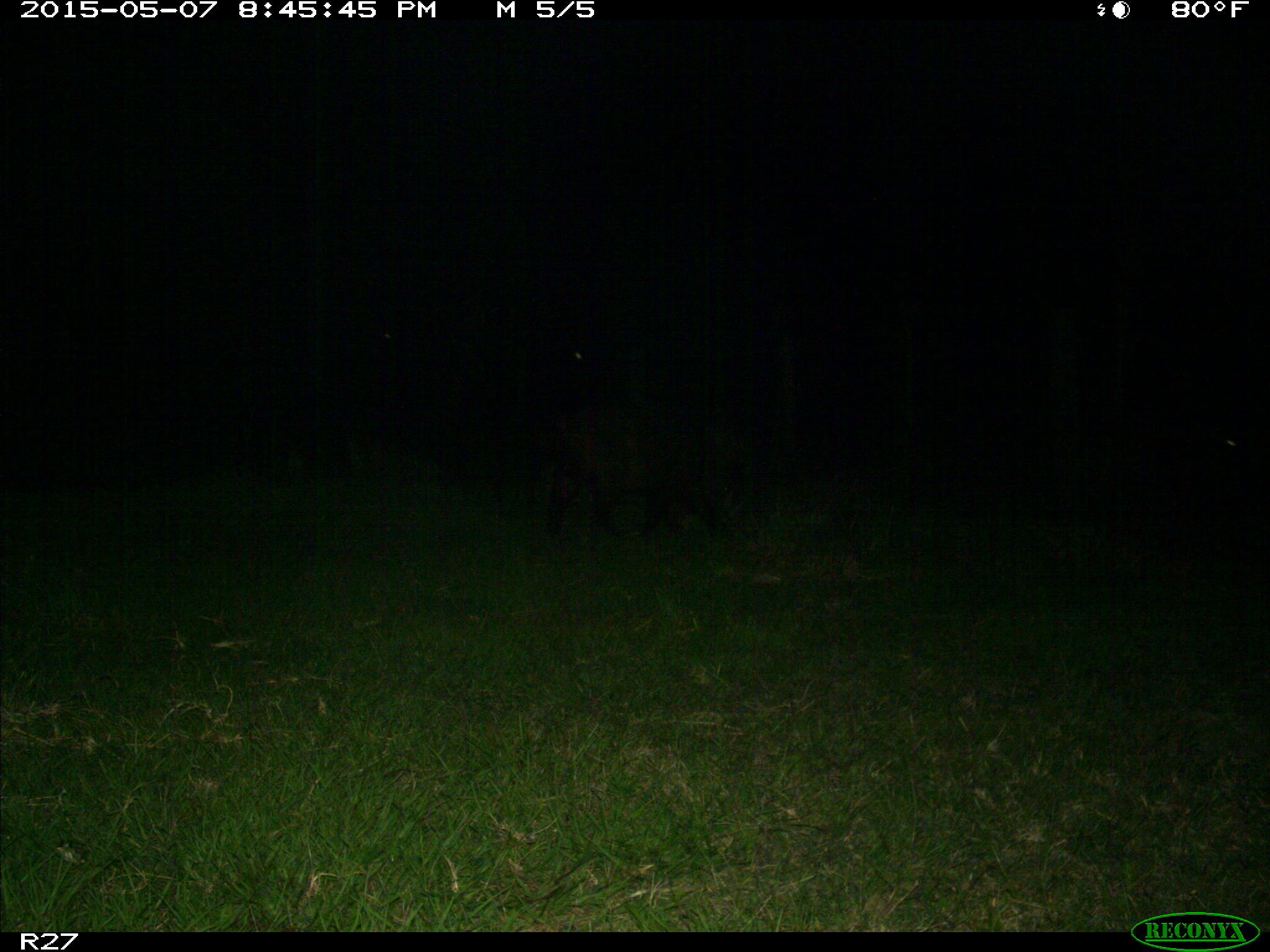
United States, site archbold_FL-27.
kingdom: Animalia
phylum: Chordata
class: Mammalia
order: Artiodactyla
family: Suidae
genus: Sus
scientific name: Sus scrofa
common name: wild boar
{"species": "Sus scrofa (wild boar)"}